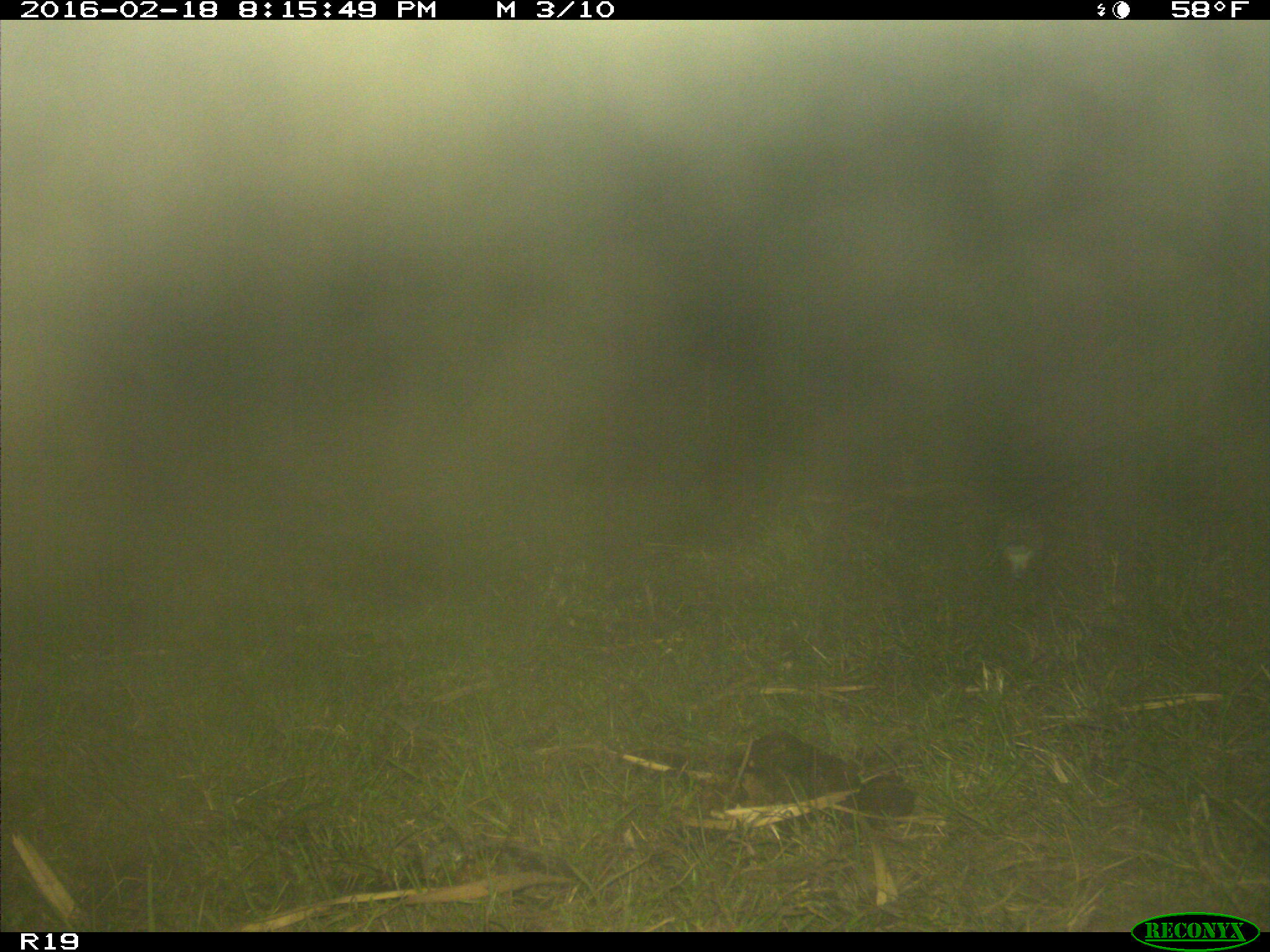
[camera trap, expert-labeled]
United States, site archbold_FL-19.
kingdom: Animalia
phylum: Chordata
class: Mammalia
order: Lagomorpha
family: Leporidae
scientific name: Leporidae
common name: rabbits and hares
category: unidentified rabbit